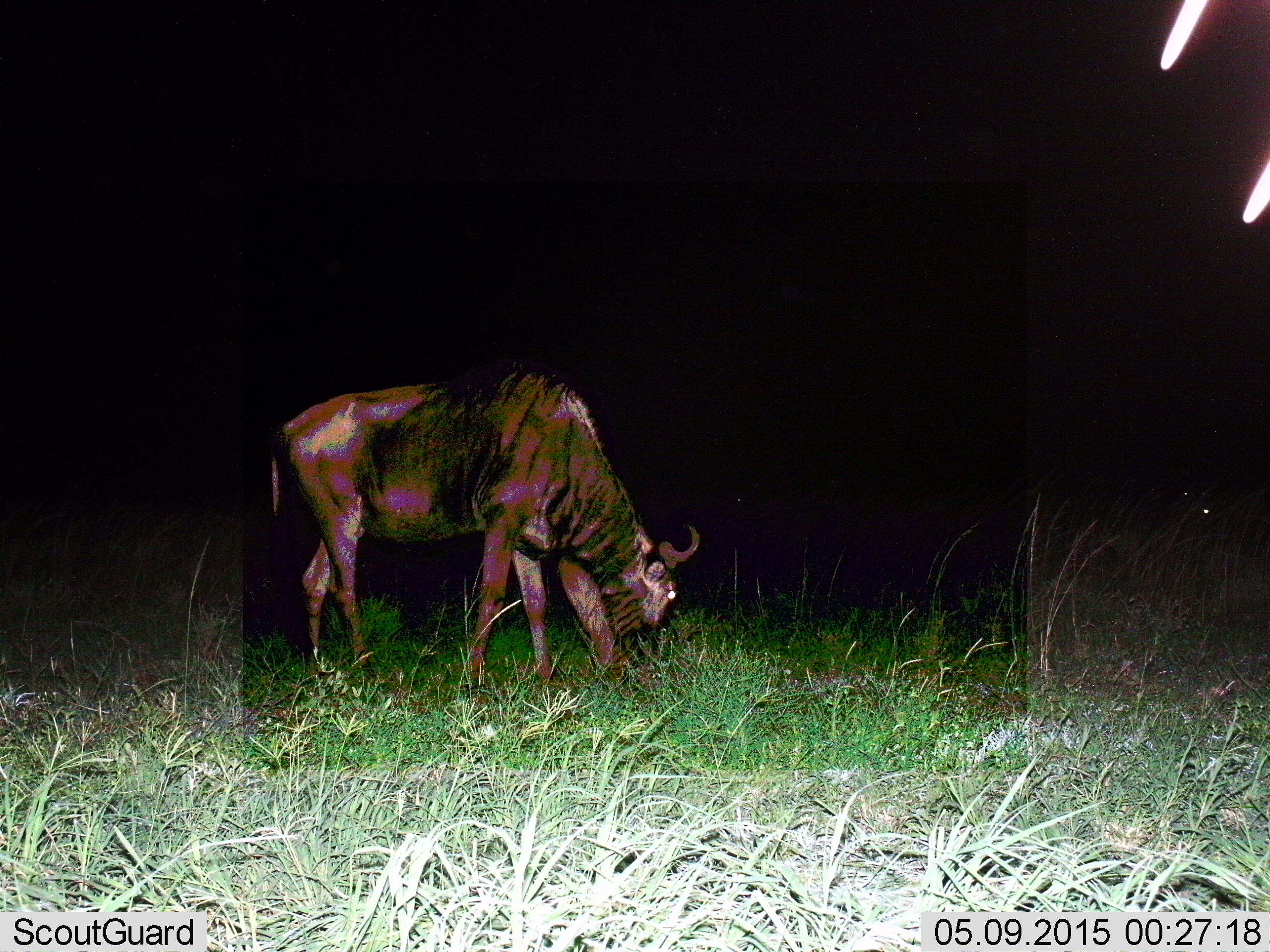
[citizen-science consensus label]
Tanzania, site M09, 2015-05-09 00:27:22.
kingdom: Animalia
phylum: Chordata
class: Mammalia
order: Artiodactyla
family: Bovidae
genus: Connochaetes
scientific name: Connochaetes taurinus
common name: blue wildebeest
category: wildebeest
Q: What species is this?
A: Wildebeest (blue wildebeest) (Connochaetes taurinus).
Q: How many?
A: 1.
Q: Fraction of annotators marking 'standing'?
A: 25%.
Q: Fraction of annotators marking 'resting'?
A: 12%.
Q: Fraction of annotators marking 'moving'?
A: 0%.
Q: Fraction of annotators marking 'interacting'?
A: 0%.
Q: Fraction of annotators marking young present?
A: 0%.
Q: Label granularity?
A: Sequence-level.